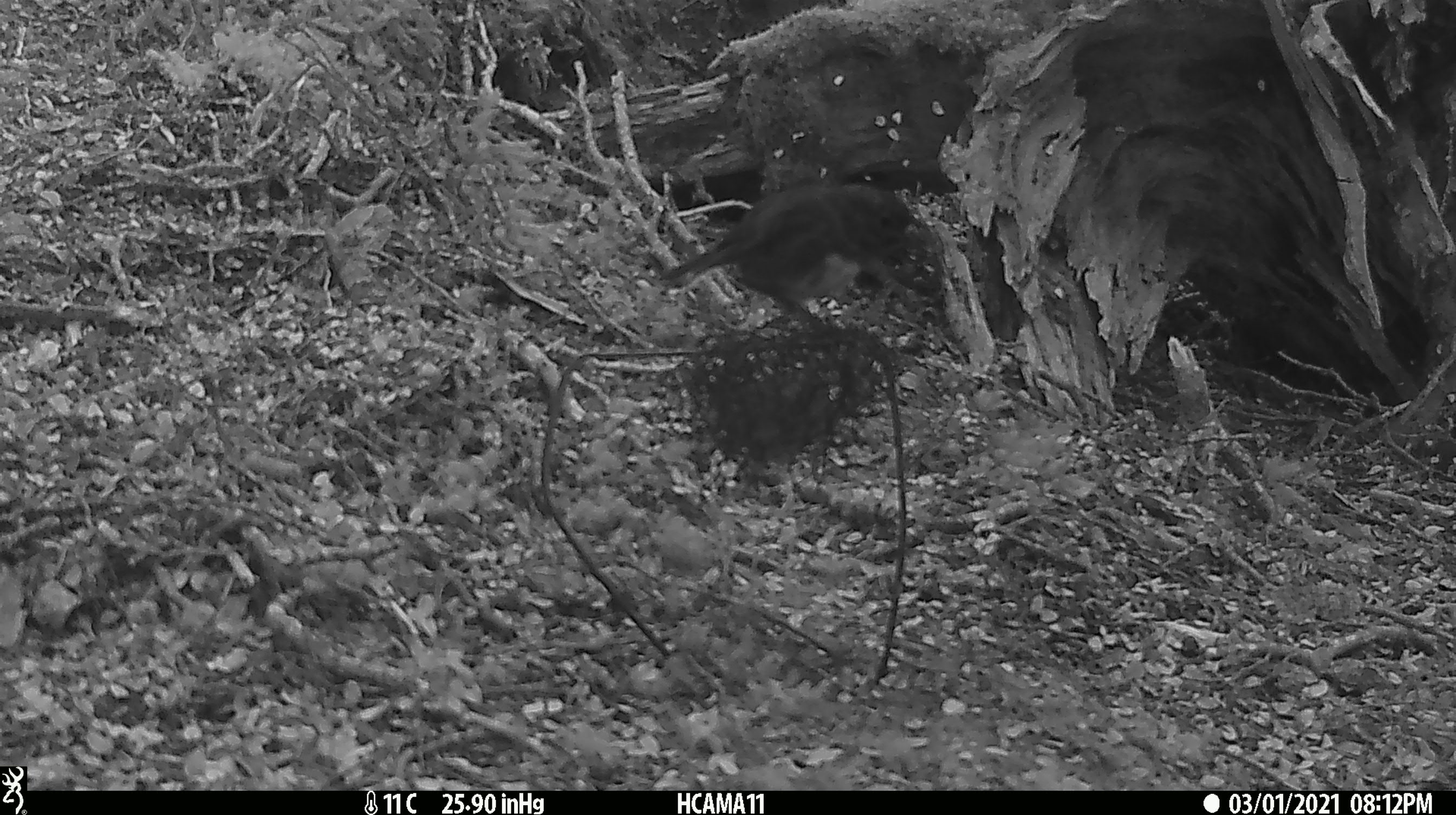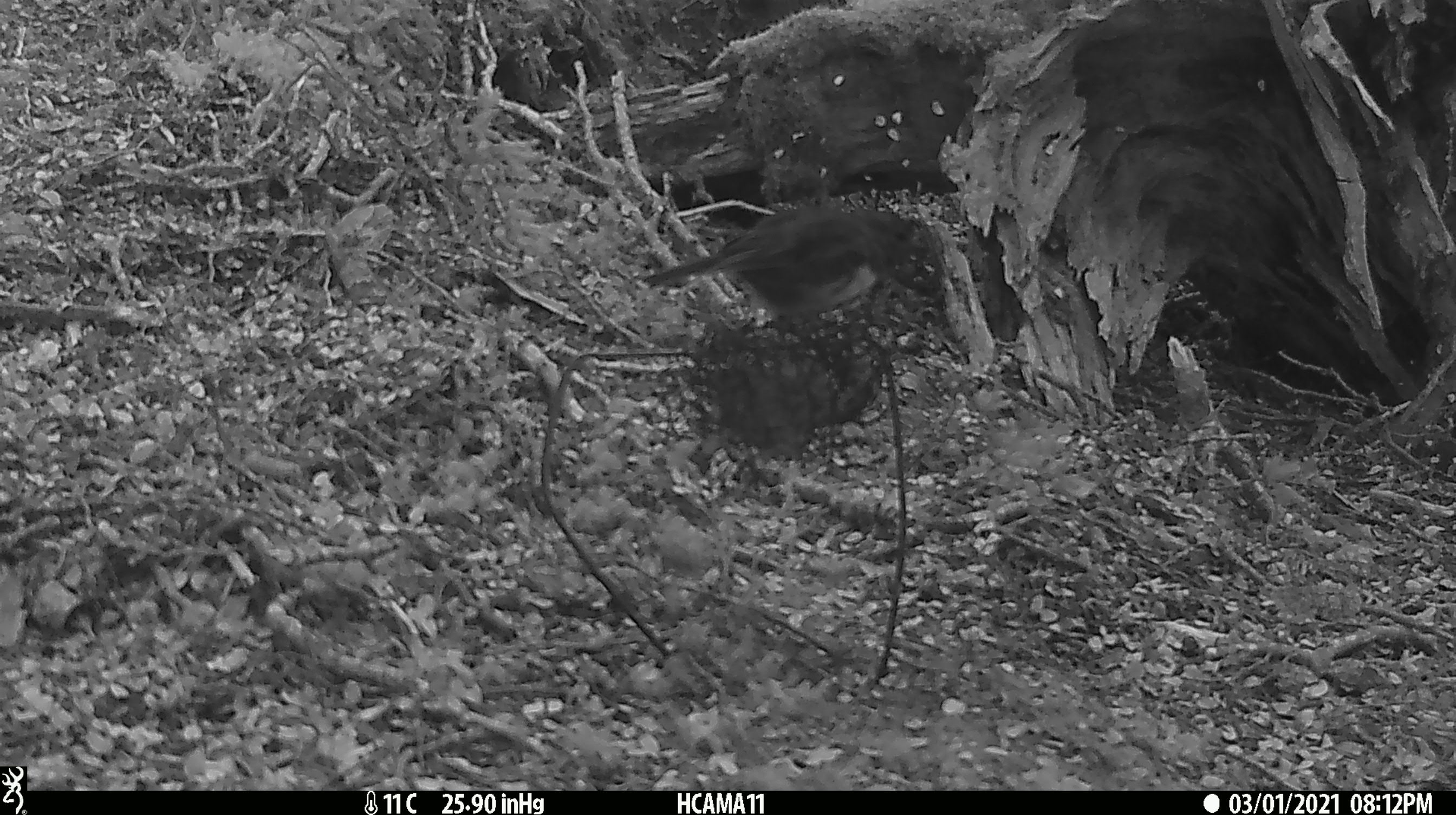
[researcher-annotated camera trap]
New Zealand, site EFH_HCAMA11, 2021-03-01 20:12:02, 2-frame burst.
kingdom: Animalia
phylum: Chordata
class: Aves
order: Passeriformes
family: Petroicidae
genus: Petroica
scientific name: Petroica australis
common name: new zealand robin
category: robin